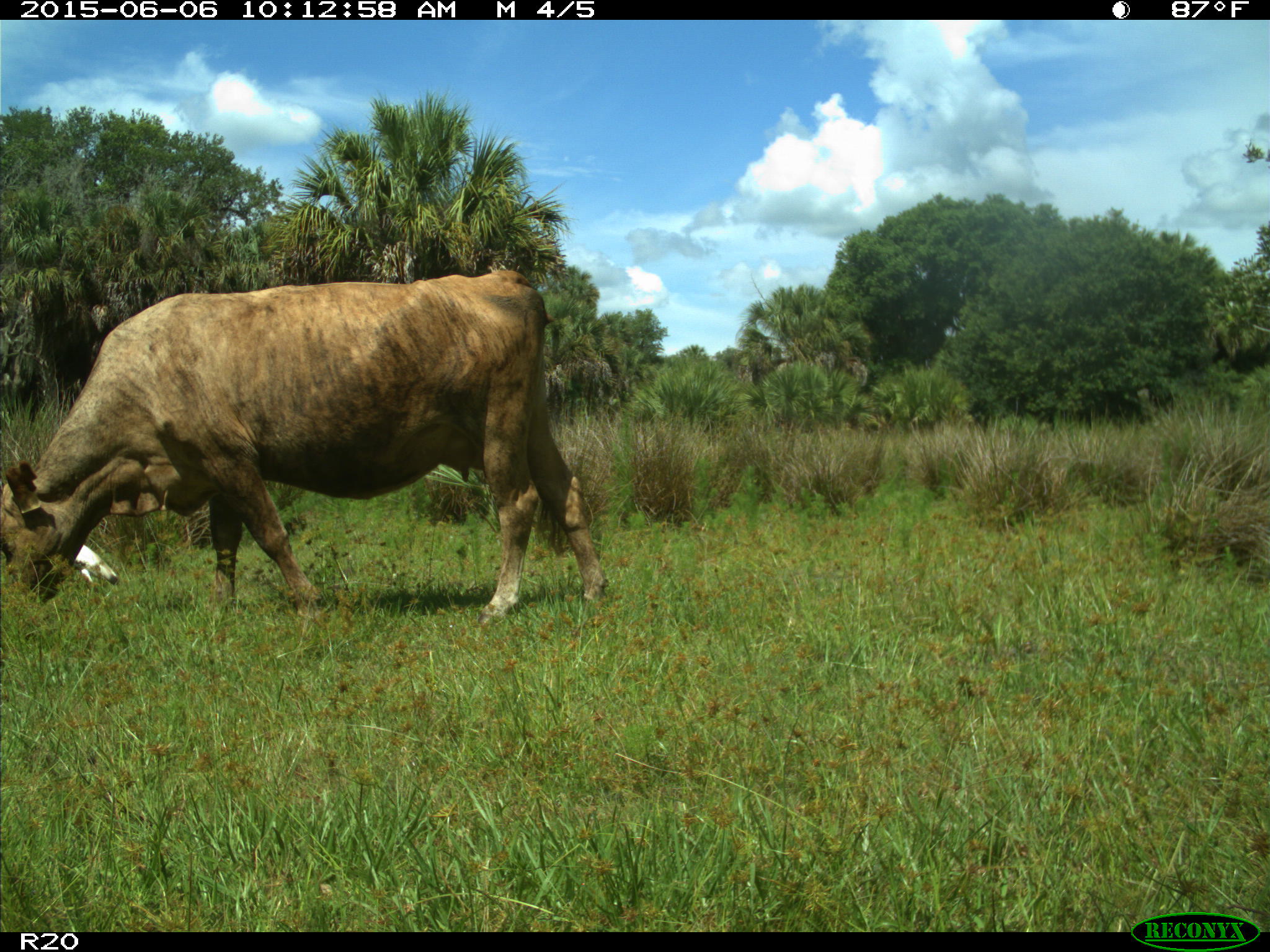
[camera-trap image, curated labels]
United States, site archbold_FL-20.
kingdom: Animalia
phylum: Chordata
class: Mammalia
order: Artiodactyla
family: Bovidae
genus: Bos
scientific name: Bos taurus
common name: domestic cow